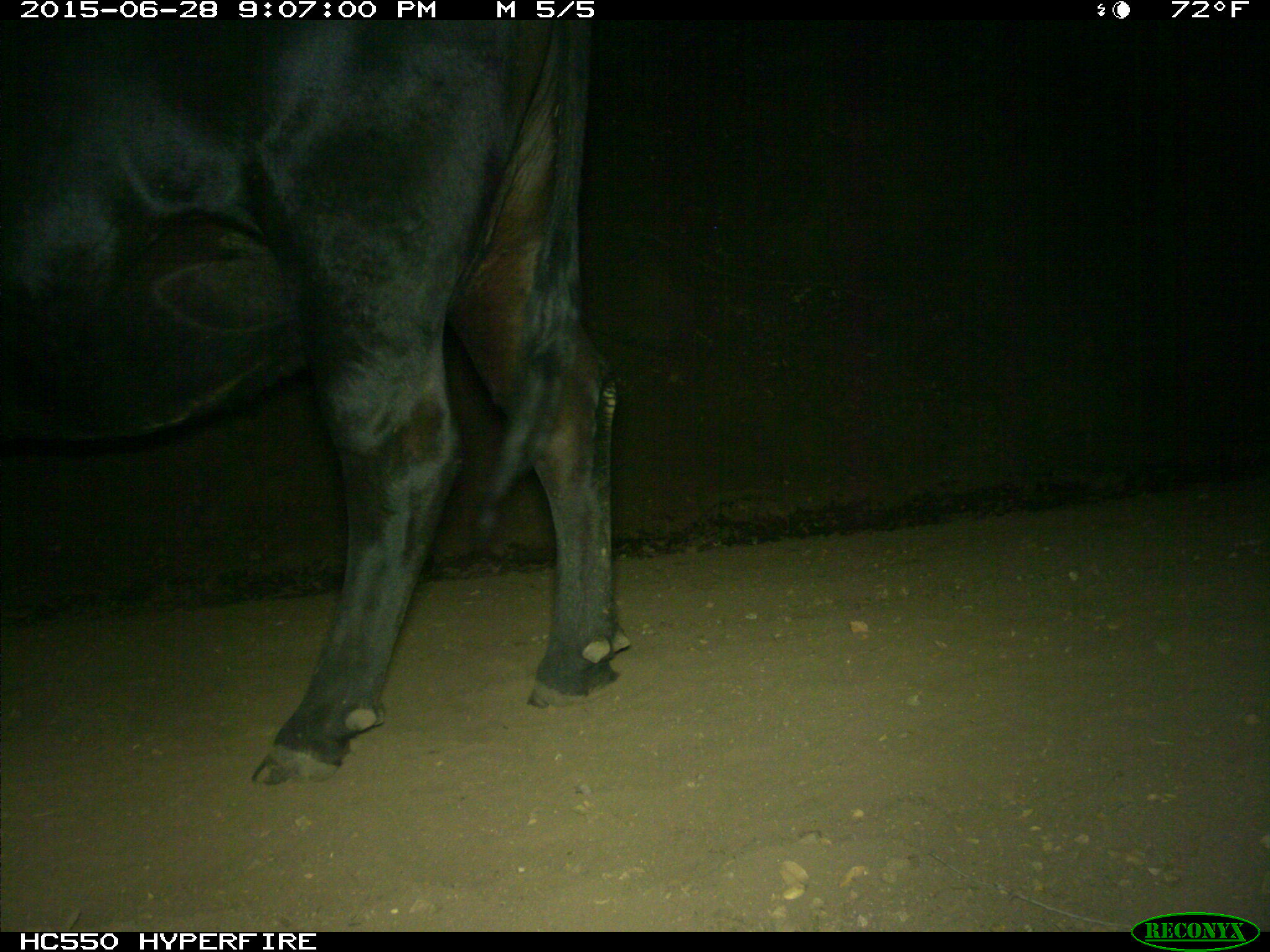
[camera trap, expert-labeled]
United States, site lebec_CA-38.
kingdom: Animalia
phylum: Chordata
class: Mammalia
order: Artiodactyla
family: Bovidae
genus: Bos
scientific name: Bos taurus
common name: domestic cow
Bos taurus (domestic cow).